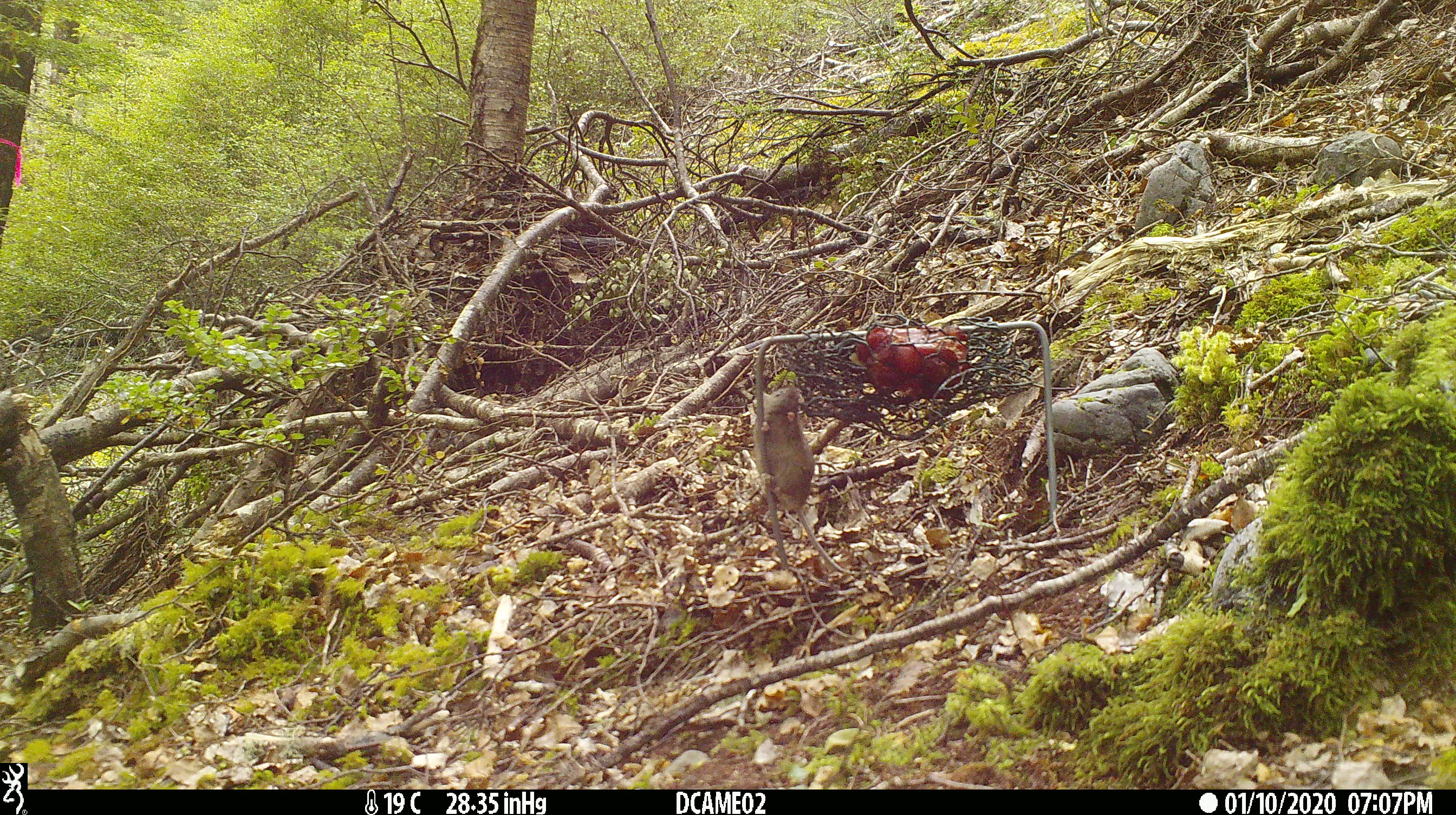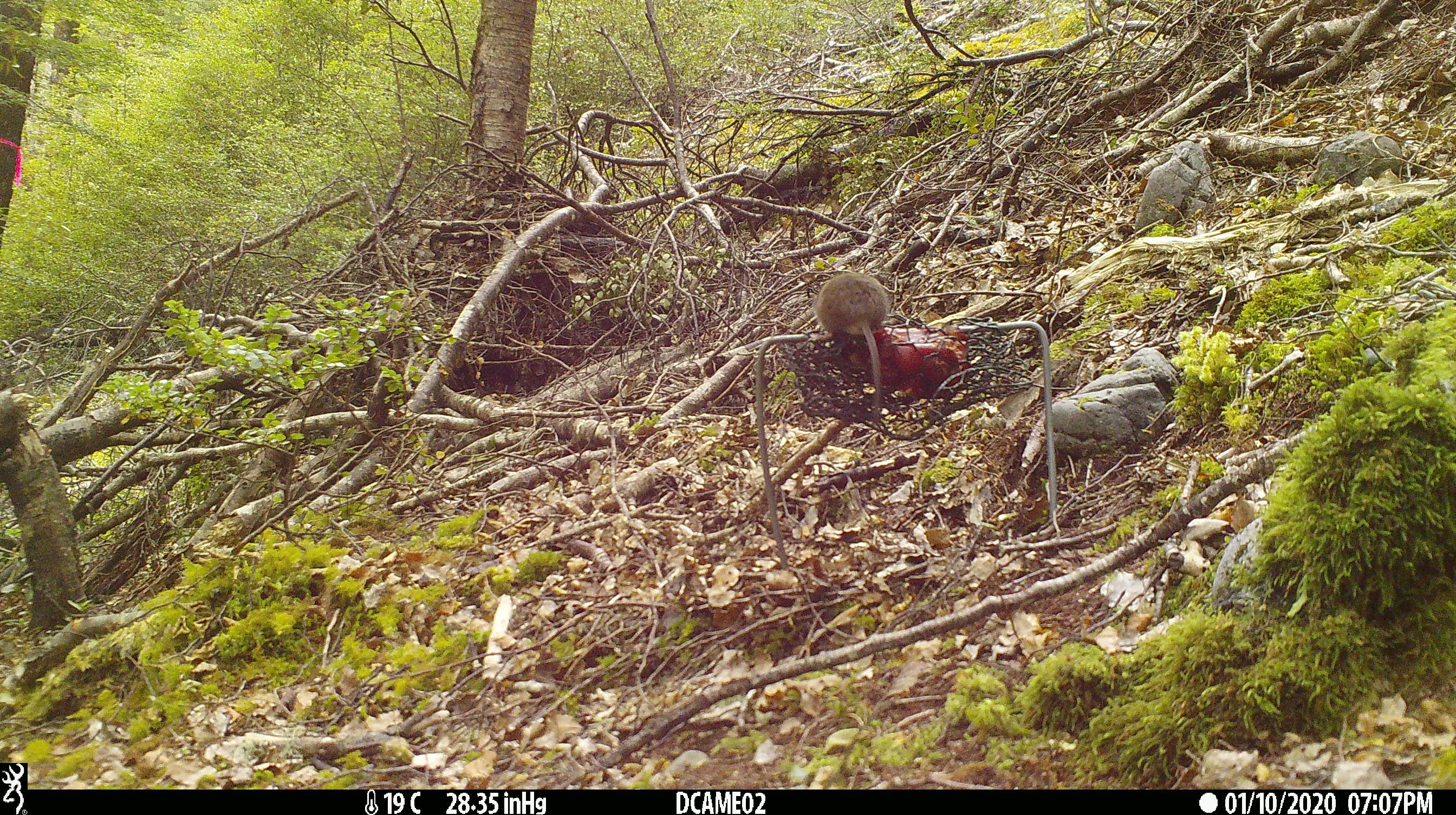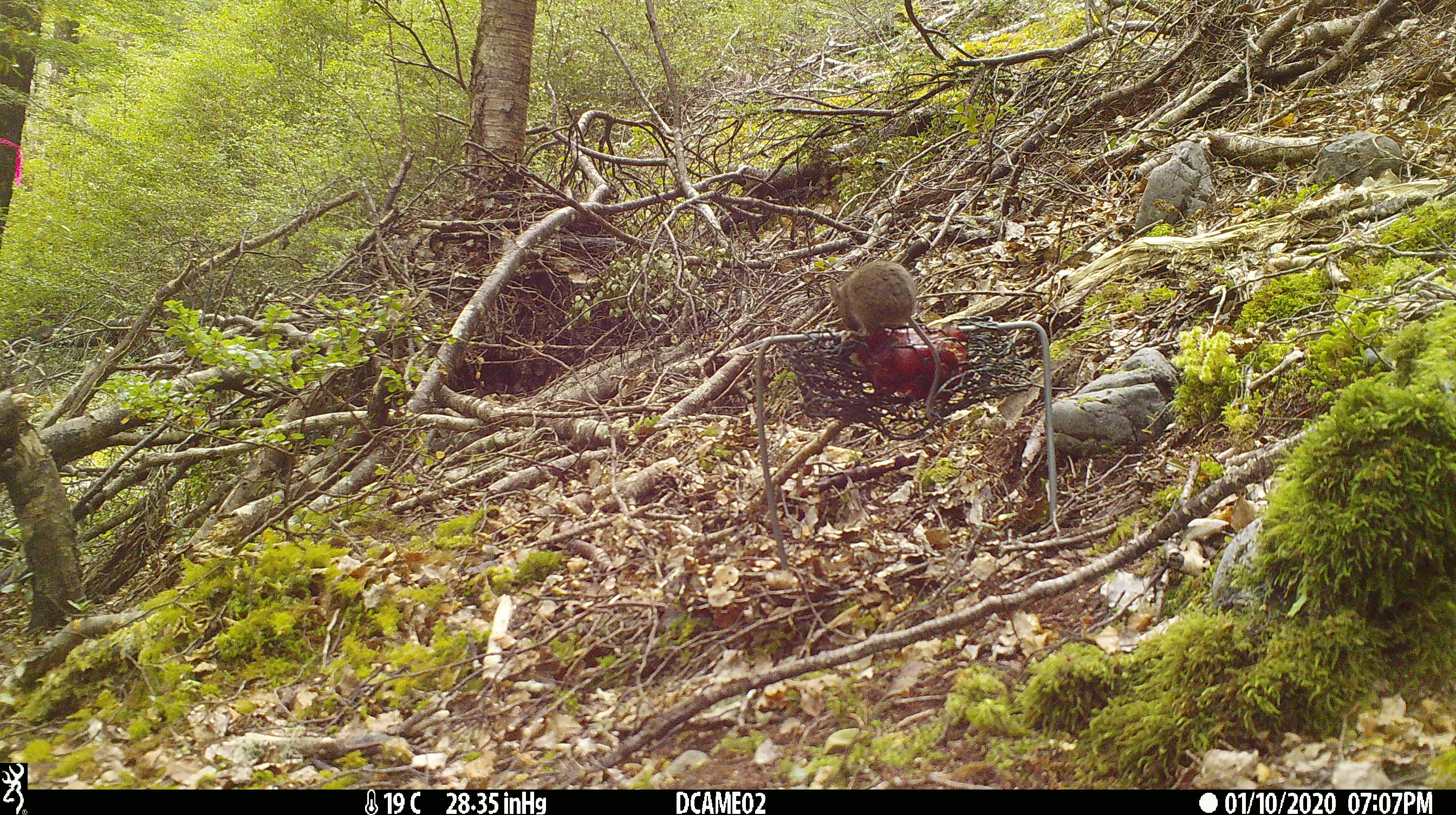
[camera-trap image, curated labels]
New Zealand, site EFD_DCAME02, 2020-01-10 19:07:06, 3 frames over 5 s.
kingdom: Animalia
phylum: Chordata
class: Mammalia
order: Rodentia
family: Muridae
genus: Mus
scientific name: Mus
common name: mouse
Mouse (Mus).